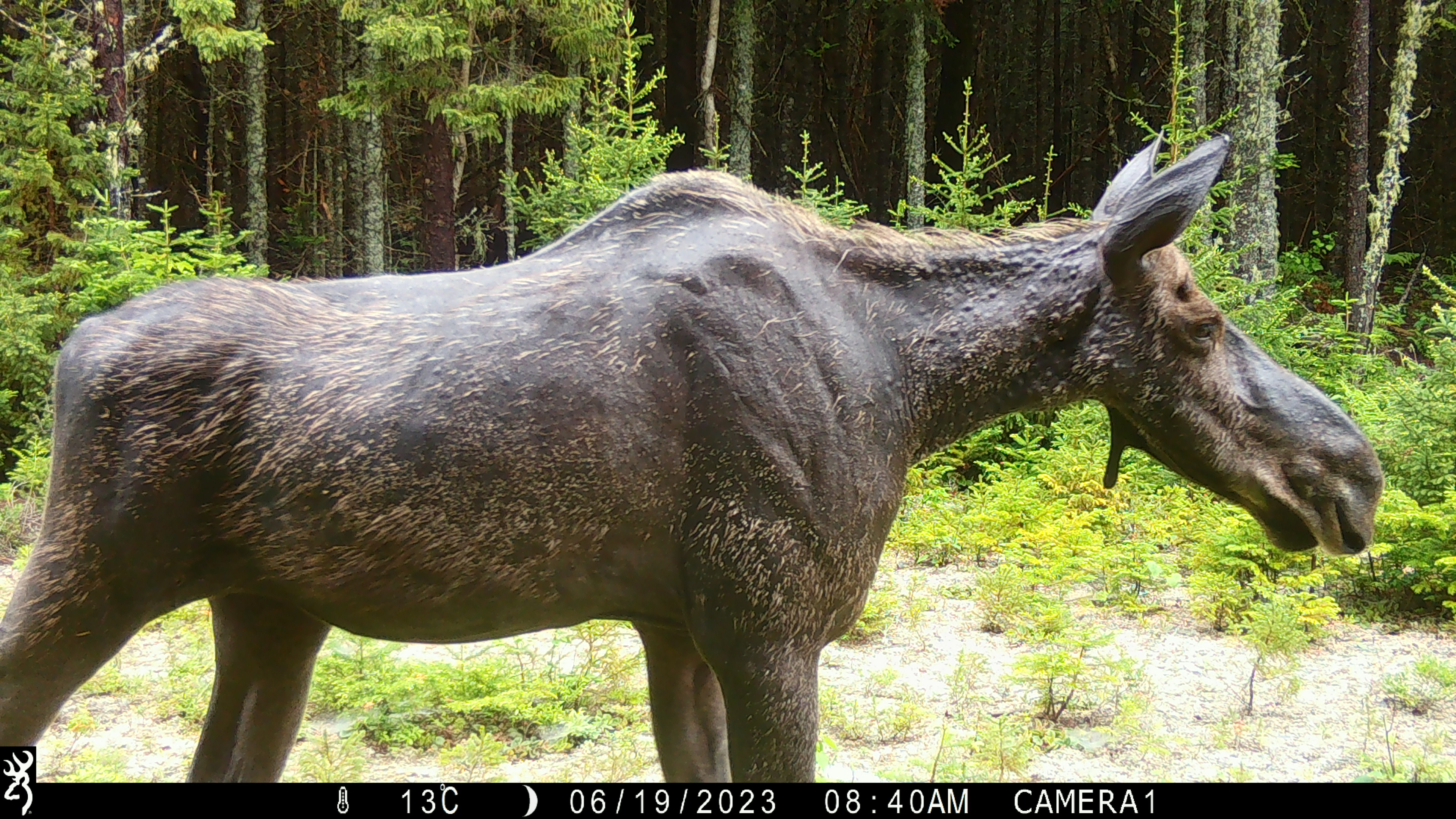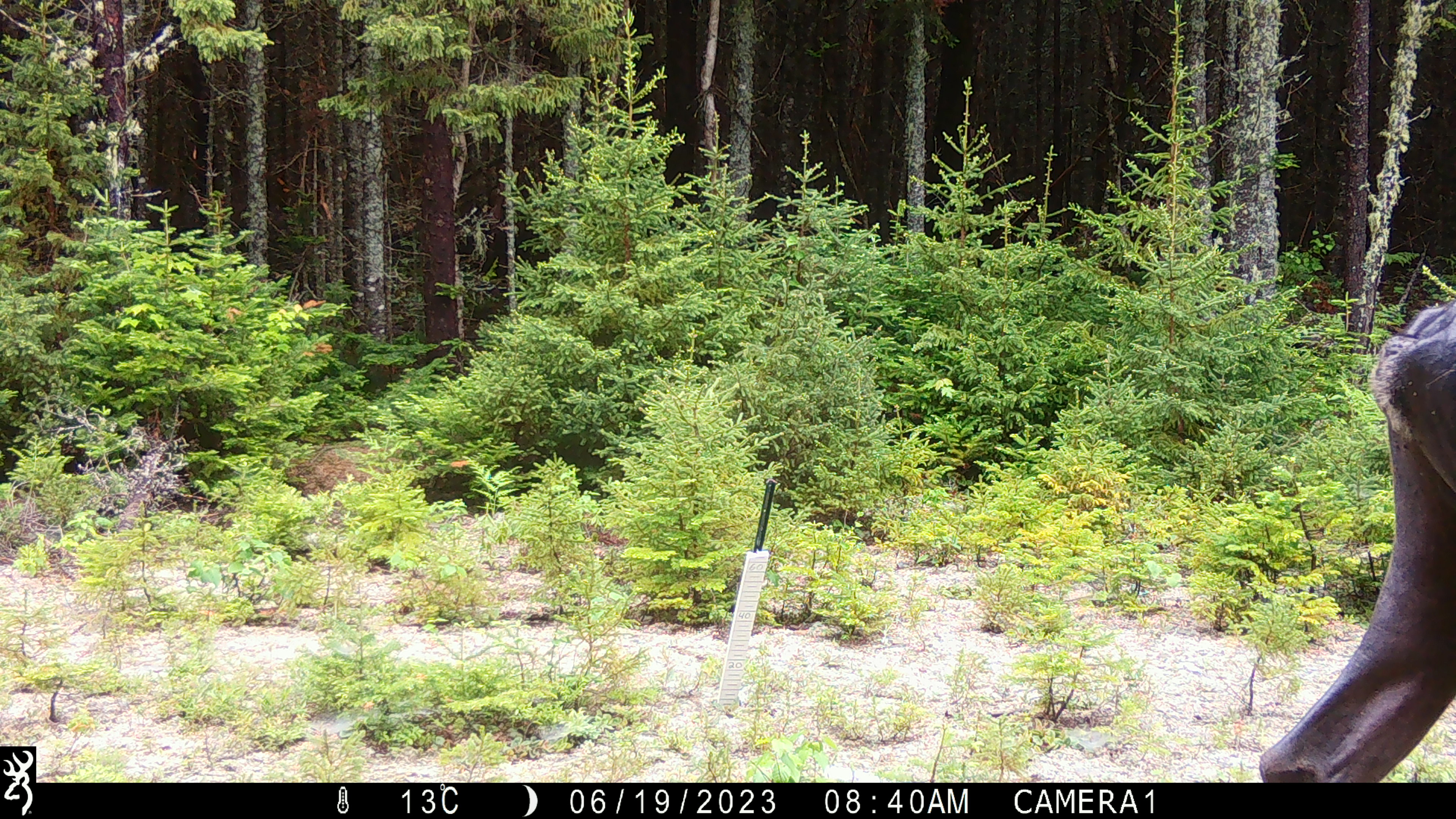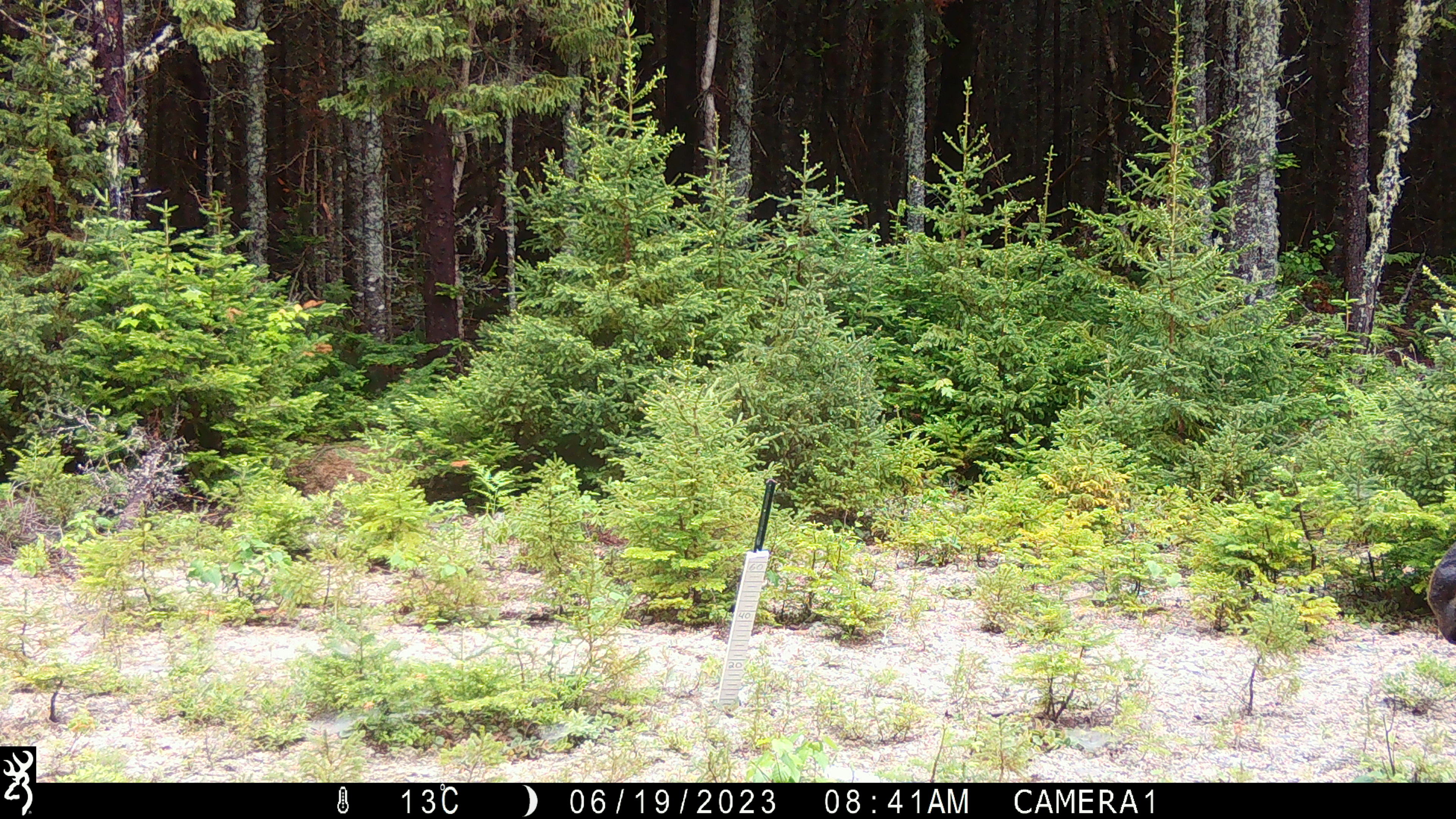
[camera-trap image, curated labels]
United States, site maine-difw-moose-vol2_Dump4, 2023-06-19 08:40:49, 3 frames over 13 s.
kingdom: Animalia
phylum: Chordata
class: Mammalia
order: Artiodactyla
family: Cervidae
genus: Alces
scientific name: Alces alces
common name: moose